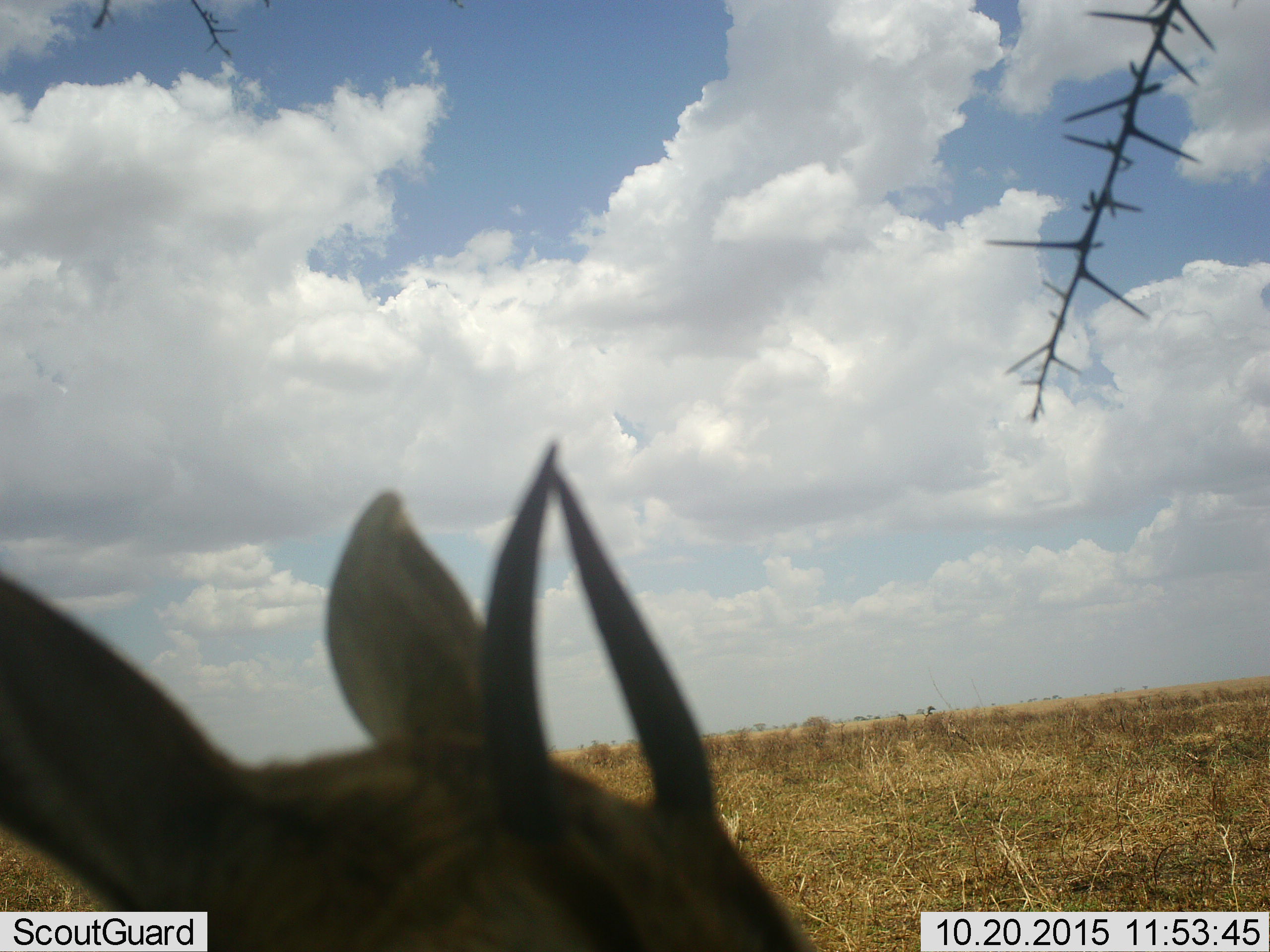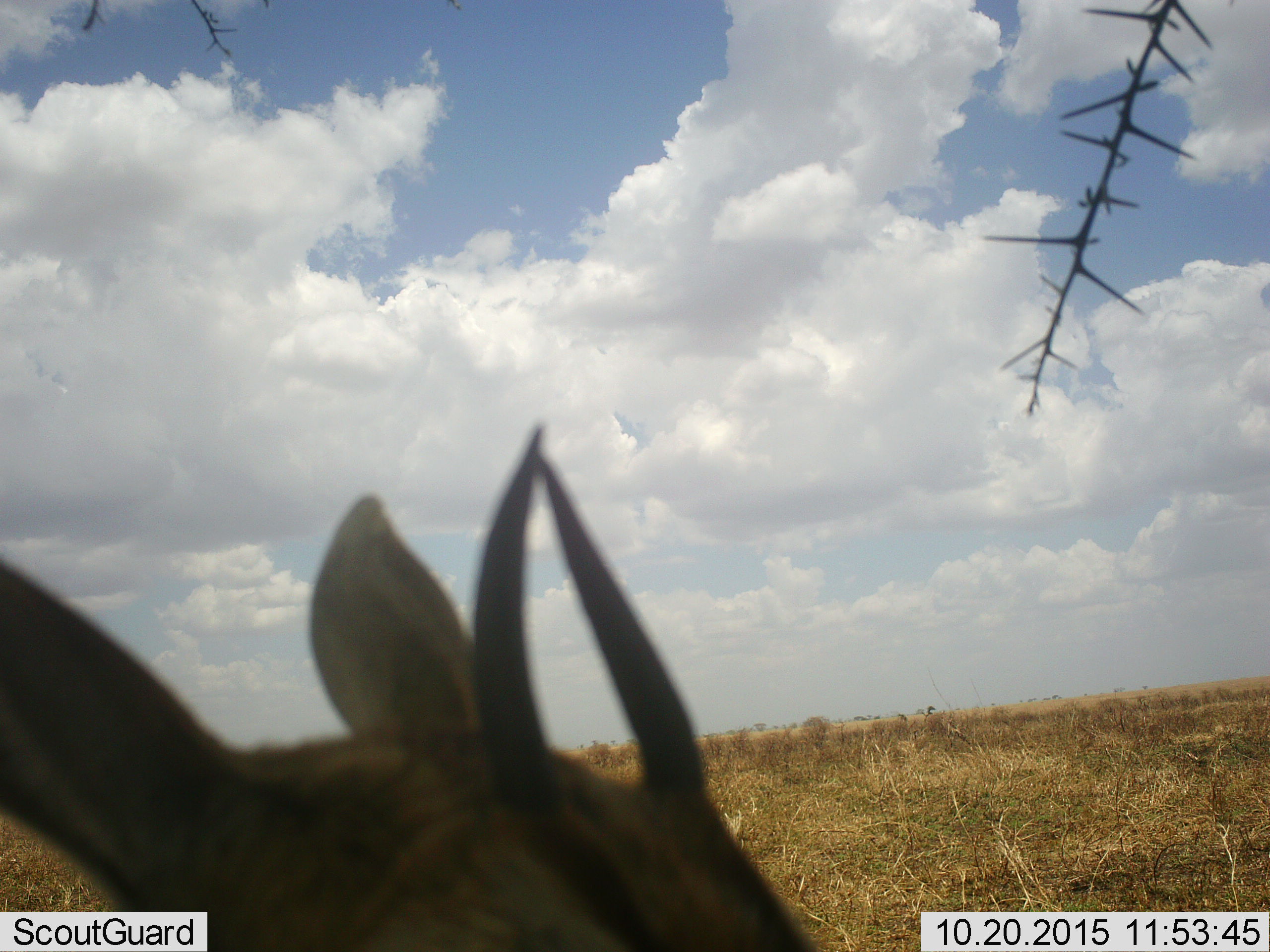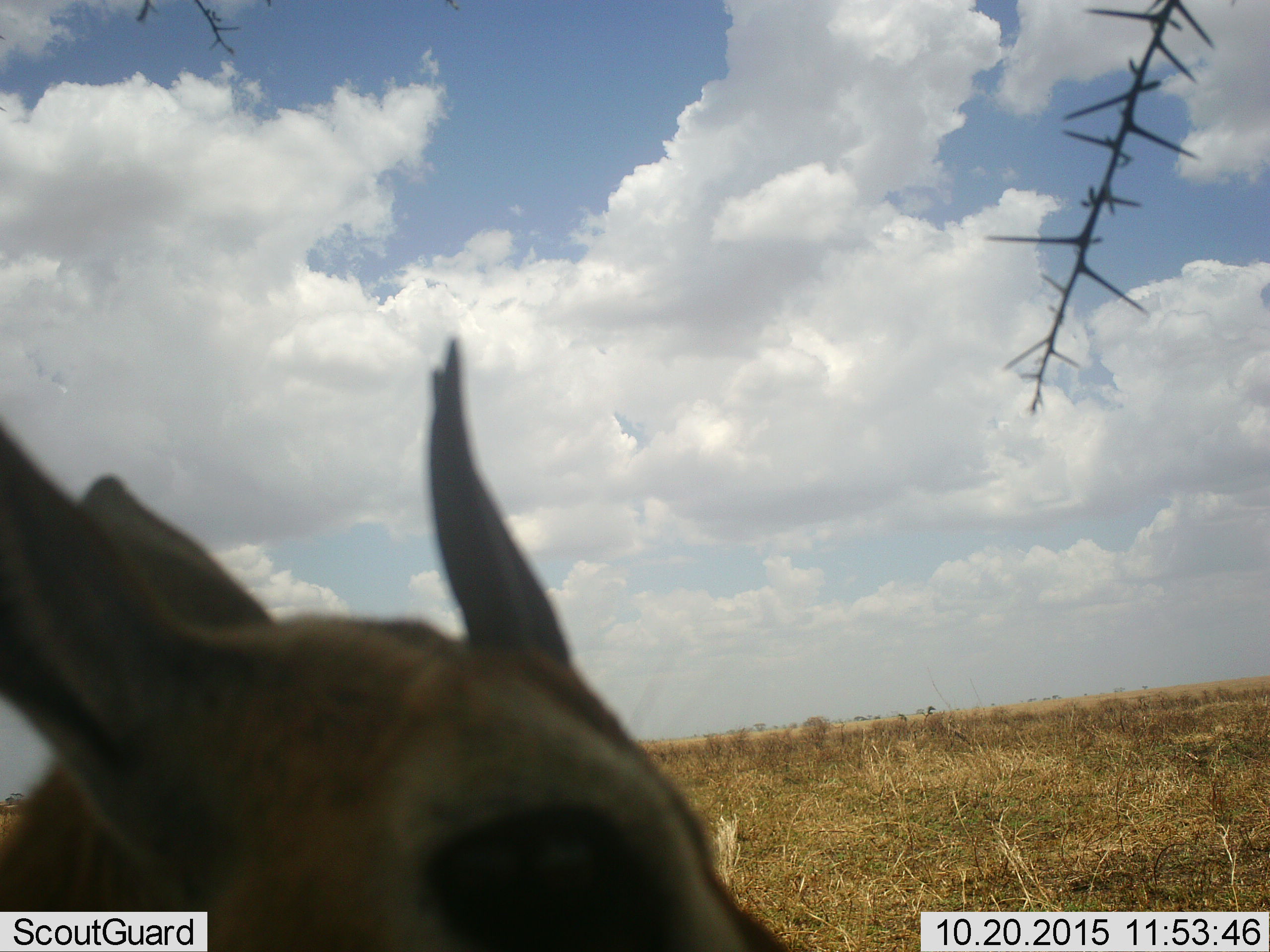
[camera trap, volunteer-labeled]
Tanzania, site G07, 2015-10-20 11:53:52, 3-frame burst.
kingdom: Animalia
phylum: Chordata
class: Mammalia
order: Artiodactyla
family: Bovidae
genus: Eudorcas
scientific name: Eudorcas thomsonii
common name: thomson's gazelle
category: gazellethomsons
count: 1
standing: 78%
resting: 0%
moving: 11%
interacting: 11%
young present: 0%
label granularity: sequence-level